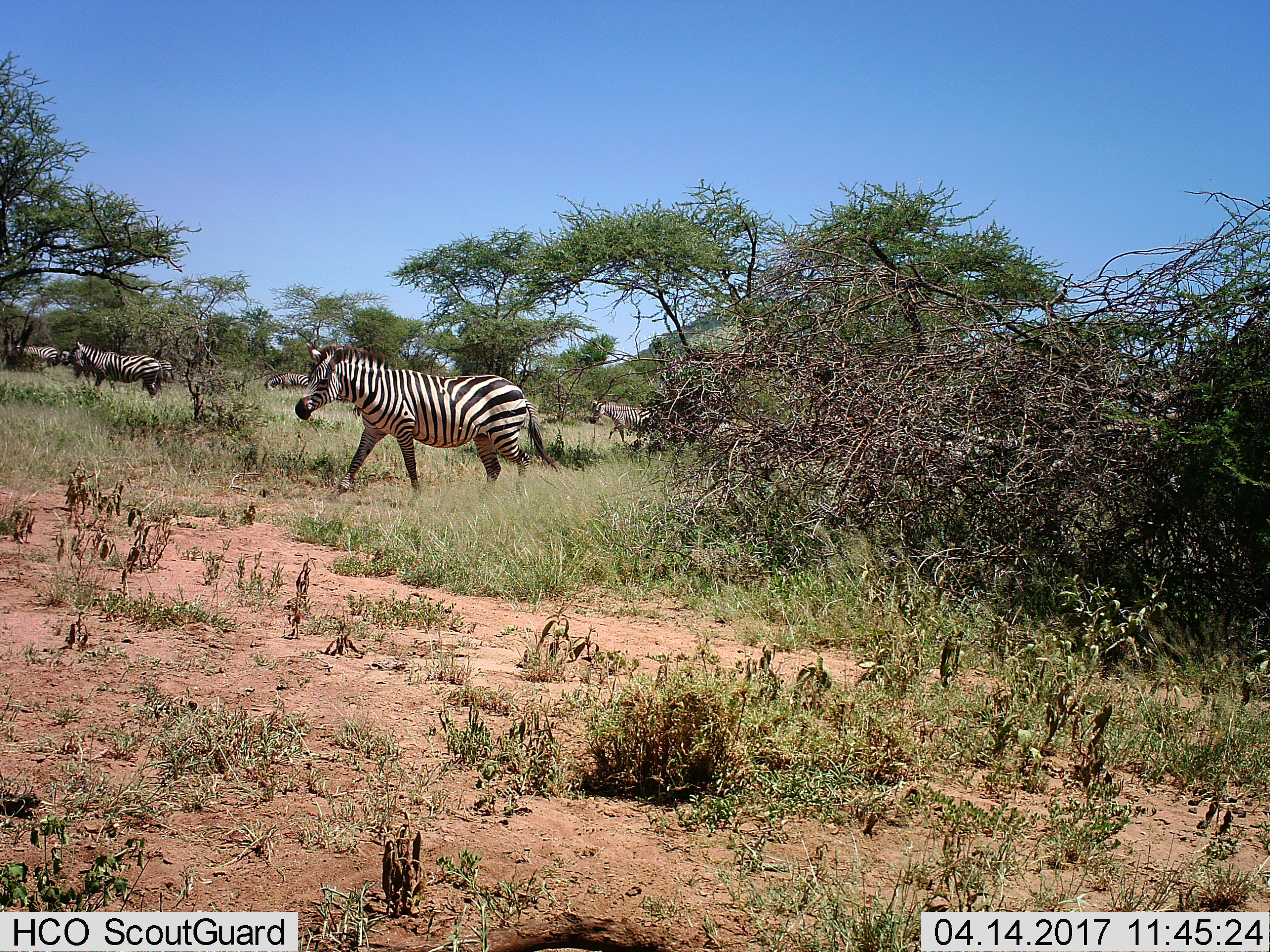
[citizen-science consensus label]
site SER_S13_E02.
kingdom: Animalia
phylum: Chordata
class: Mammalia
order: Perissodactyla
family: Equidae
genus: Equus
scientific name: Equus quagga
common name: plains zebra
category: zebraplains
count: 8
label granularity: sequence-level